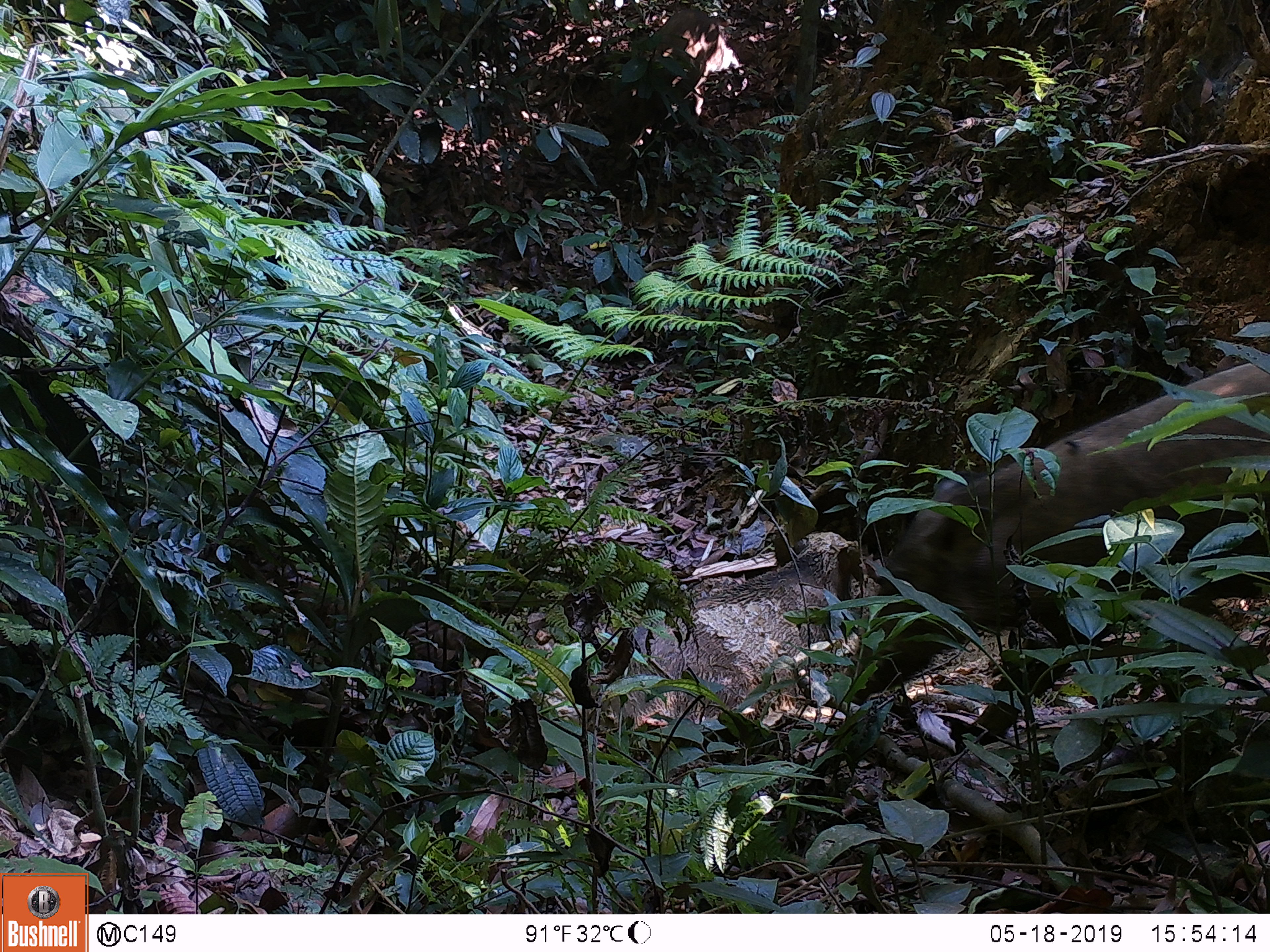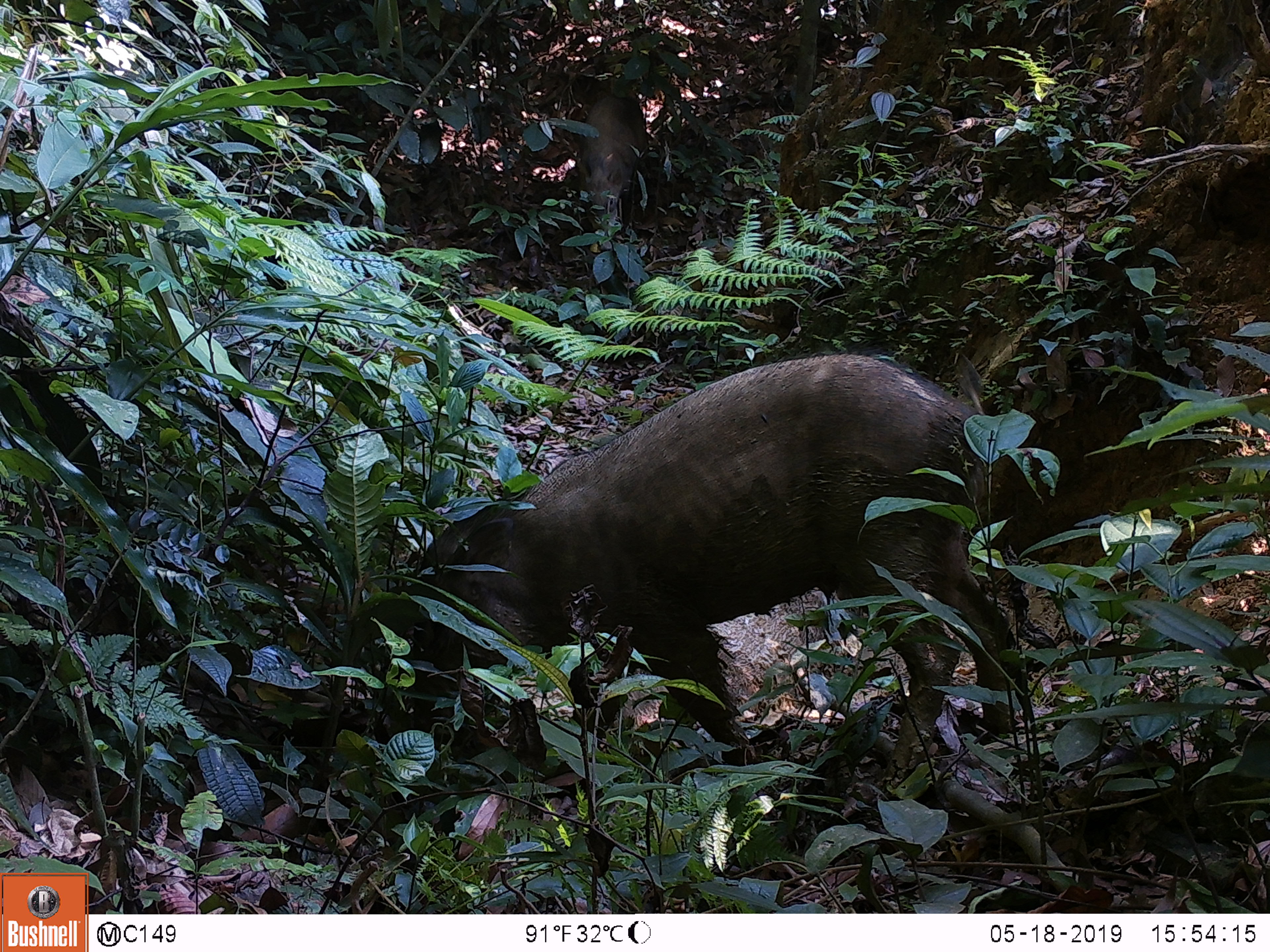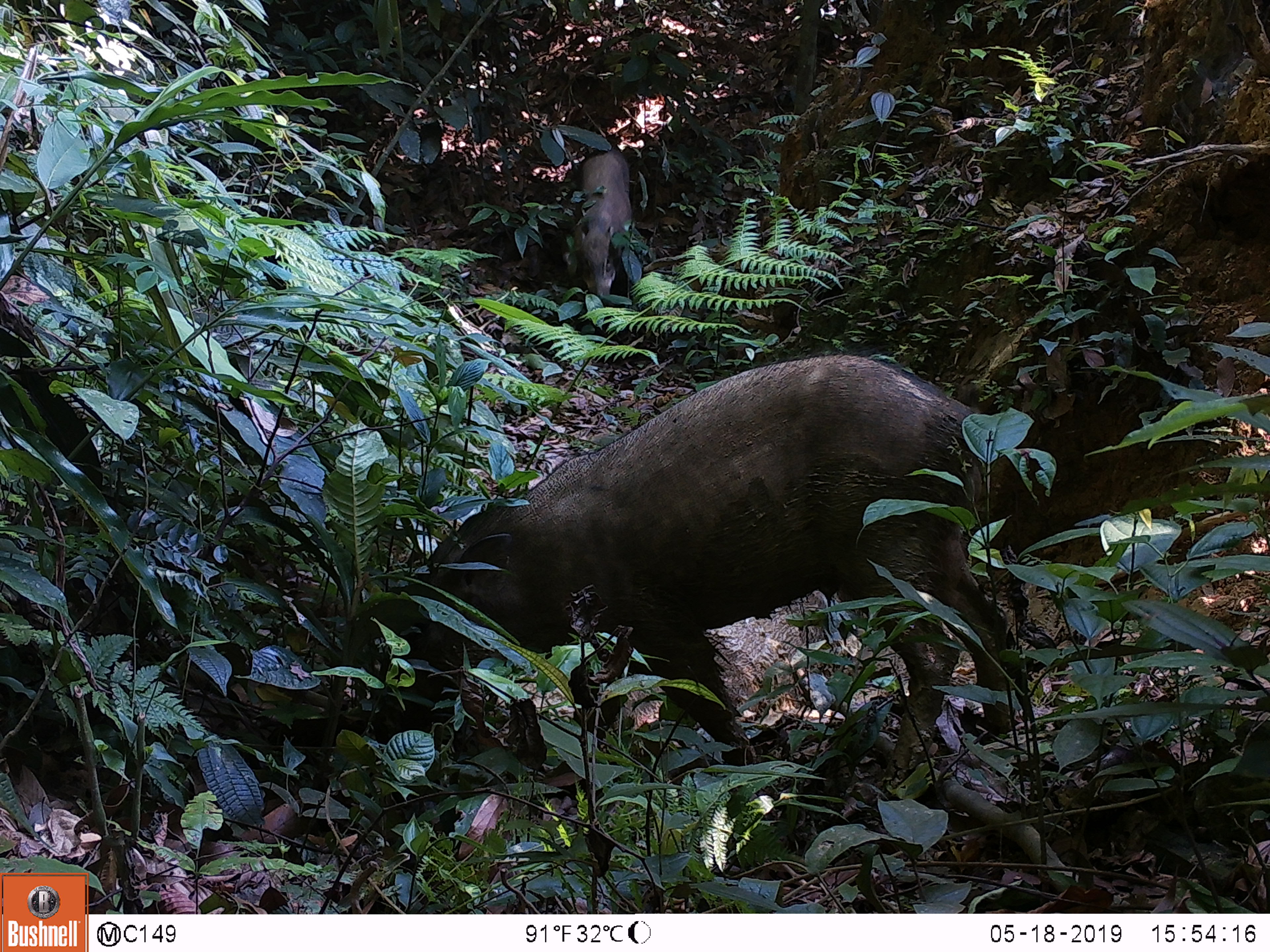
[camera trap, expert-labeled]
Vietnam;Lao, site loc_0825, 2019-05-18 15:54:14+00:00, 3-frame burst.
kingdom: Animalia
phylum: Chordata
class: Mammalia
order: Artiodactyla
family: Suidae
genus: Sus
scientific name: Sus scrofa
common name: eurasian wild pig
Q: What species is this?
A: Eurasian wild pig (Sus scrofa).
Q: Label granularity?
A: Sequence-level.